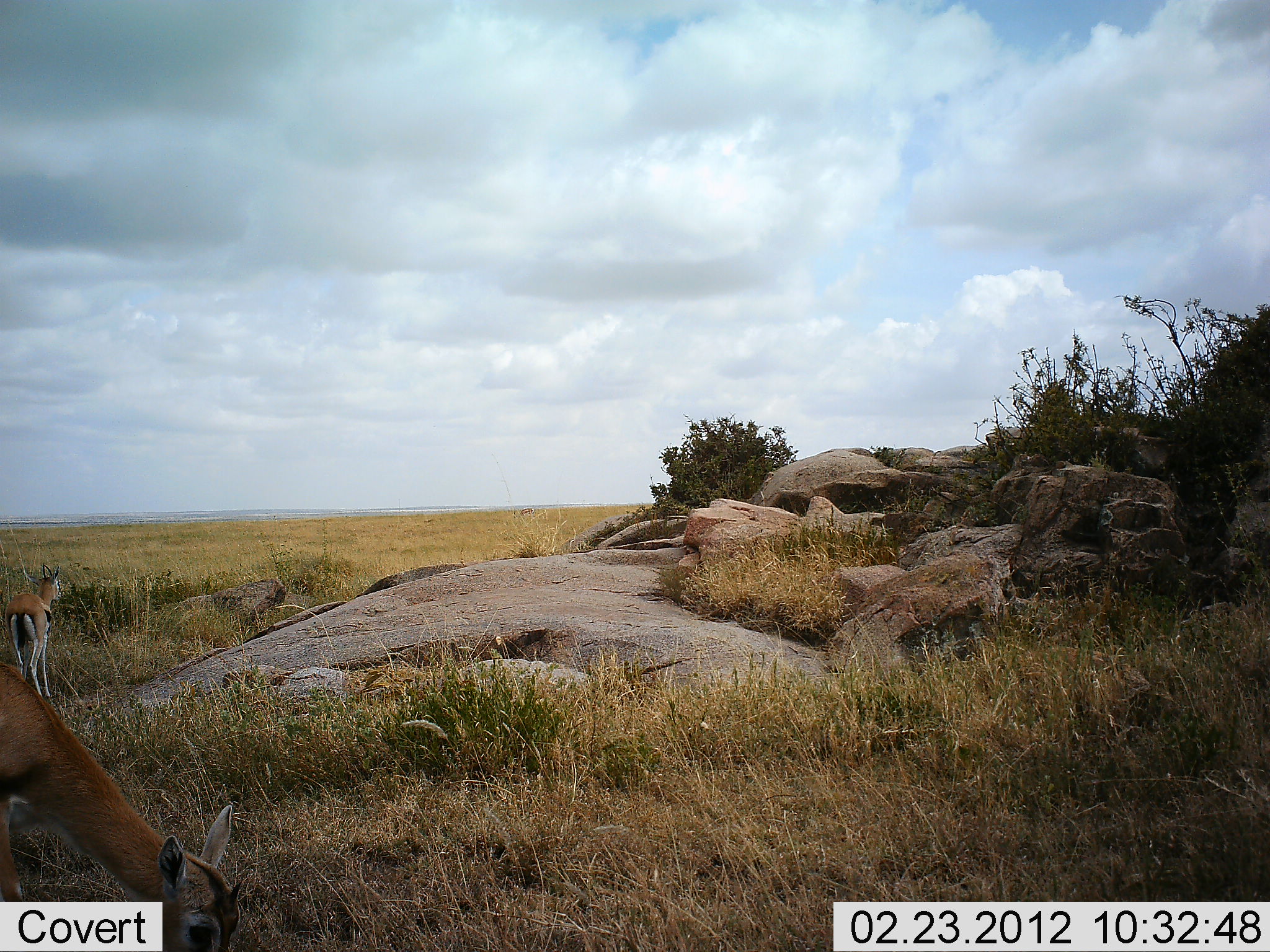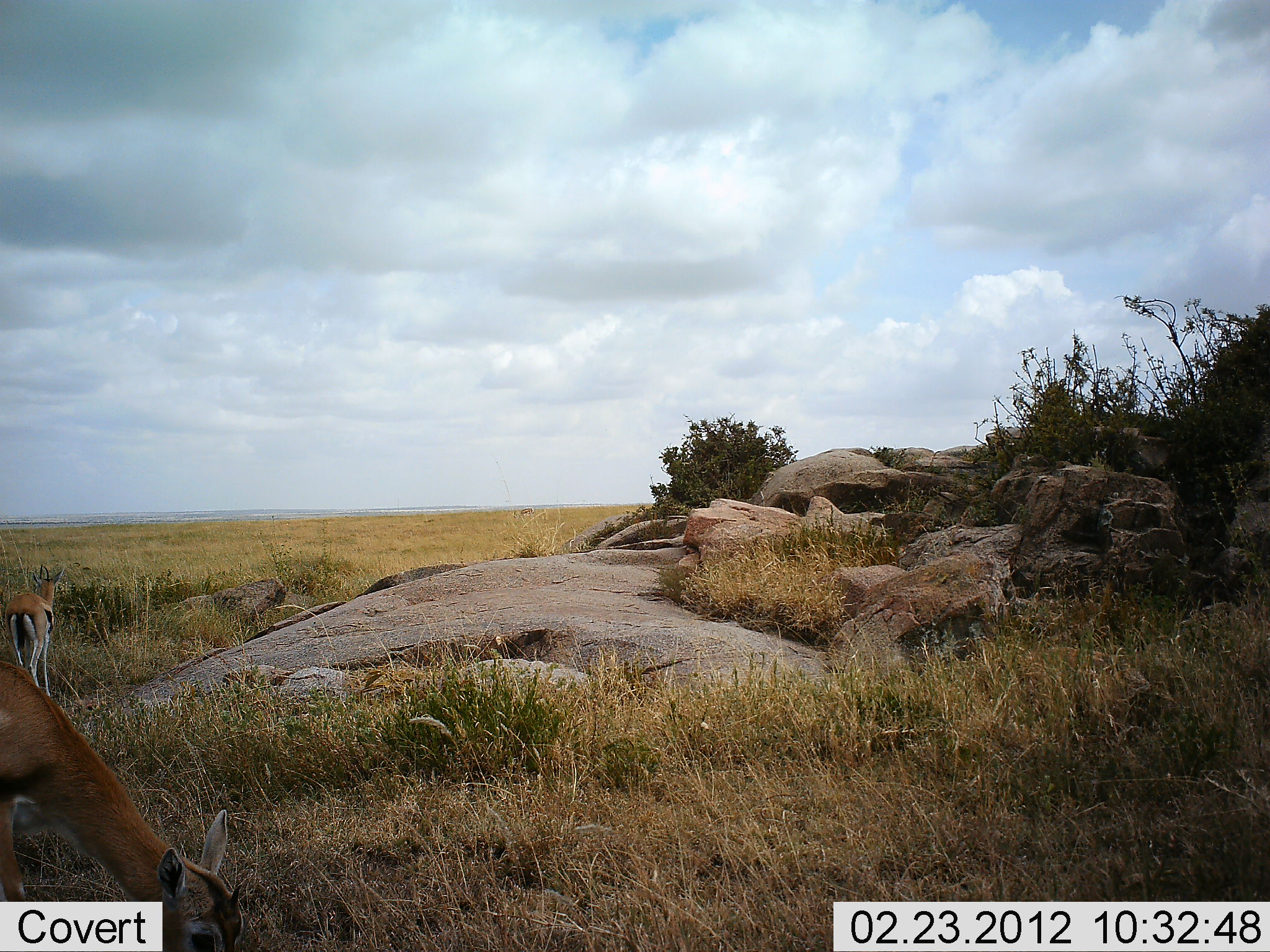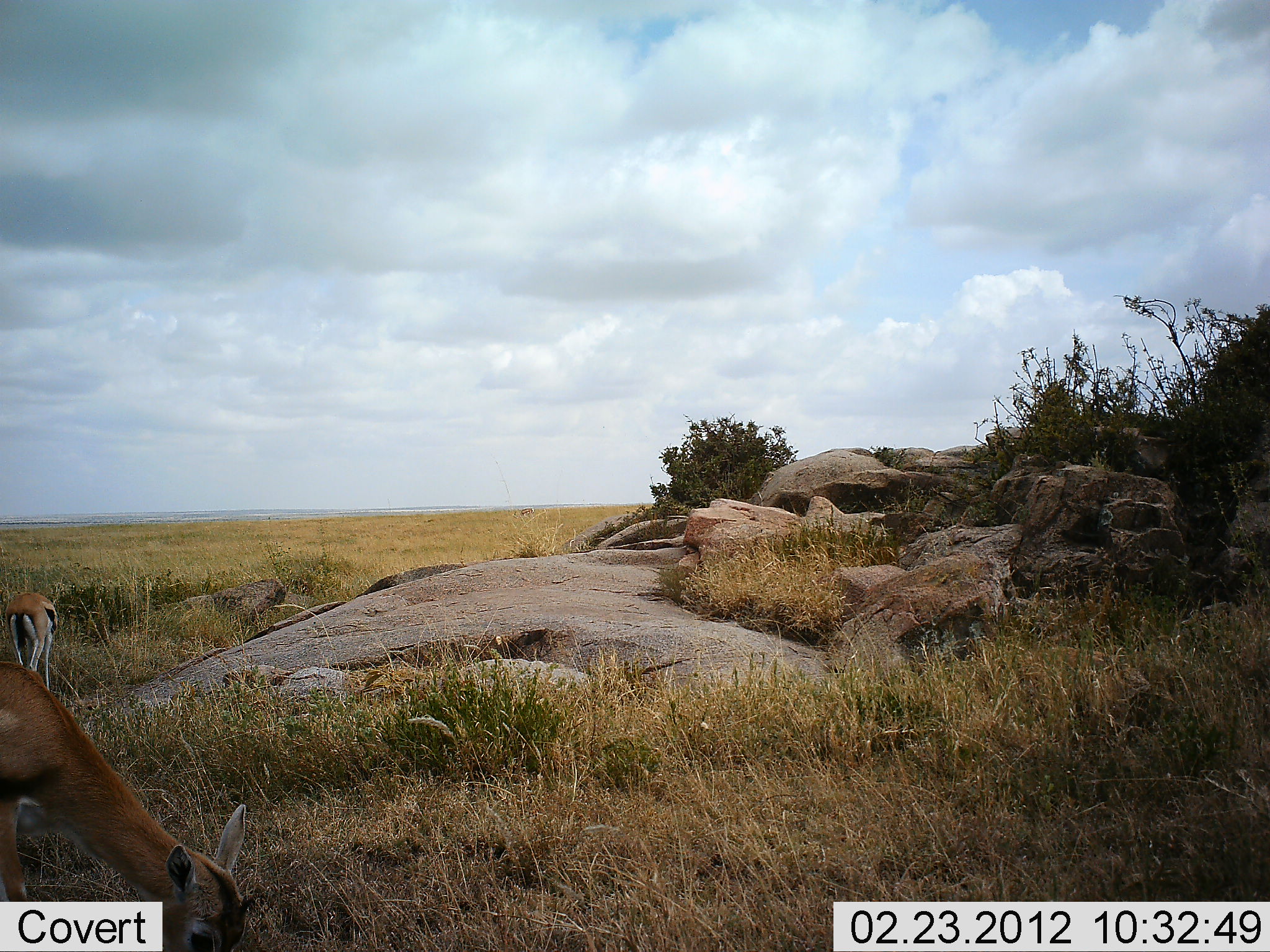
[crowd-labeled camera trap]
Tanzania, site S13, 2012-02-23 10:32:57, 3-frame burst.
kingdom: Animalia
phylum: Chordata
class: Mammalia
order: Artiodactyla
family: Bovidae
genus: Eudorcas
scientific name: Eudorcas thomsonii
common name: thomson's gazelle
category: gazellethomsons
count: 2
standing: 63%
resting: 0%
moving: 0%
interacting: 0%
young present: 0%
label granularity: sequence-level